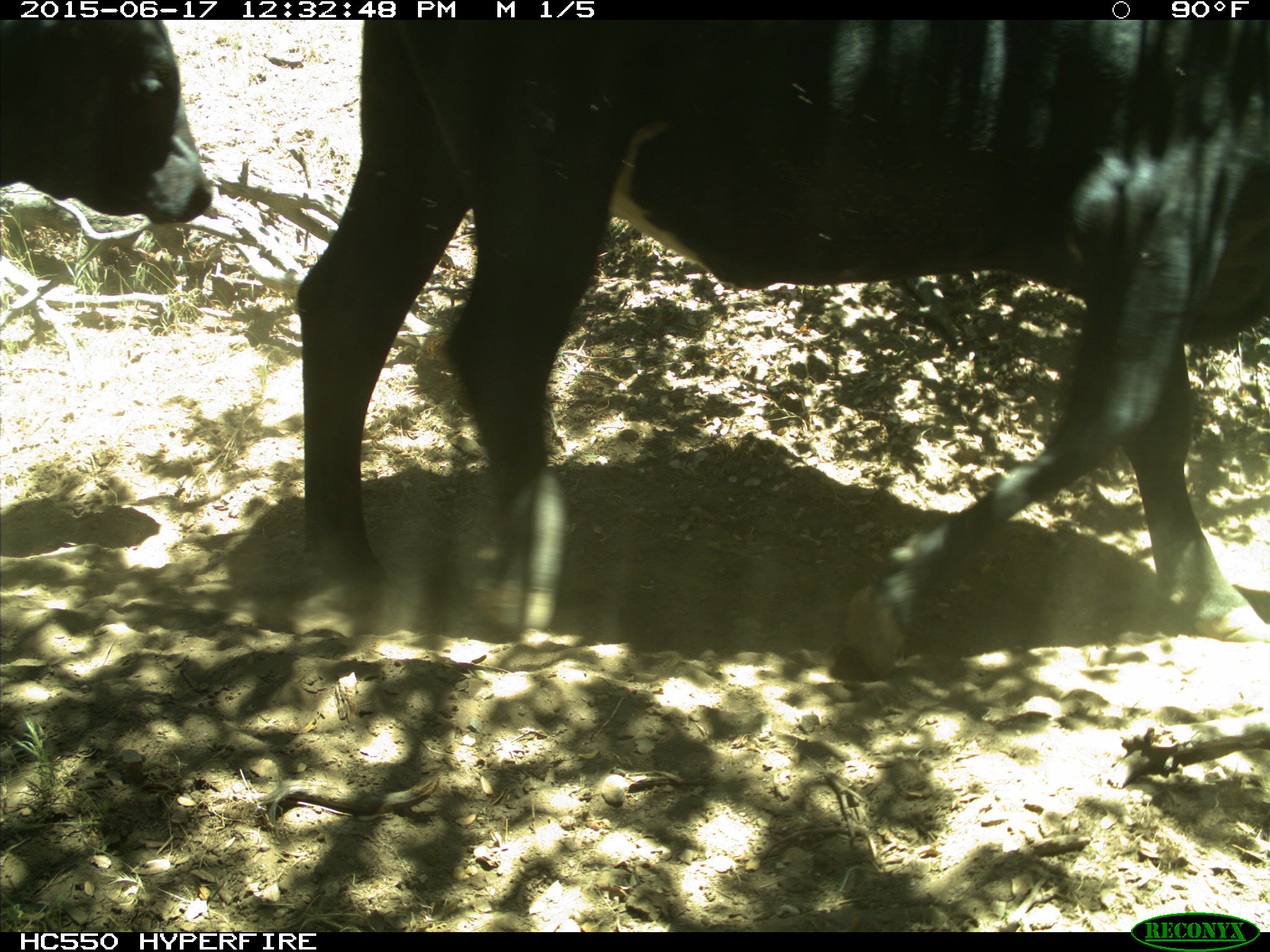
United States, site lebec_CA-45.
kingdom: Animalia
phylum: Chordata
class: Mammalia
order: Artiodactyla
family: Bovidae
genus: Bos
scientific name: Bos taurus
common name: domestic cow